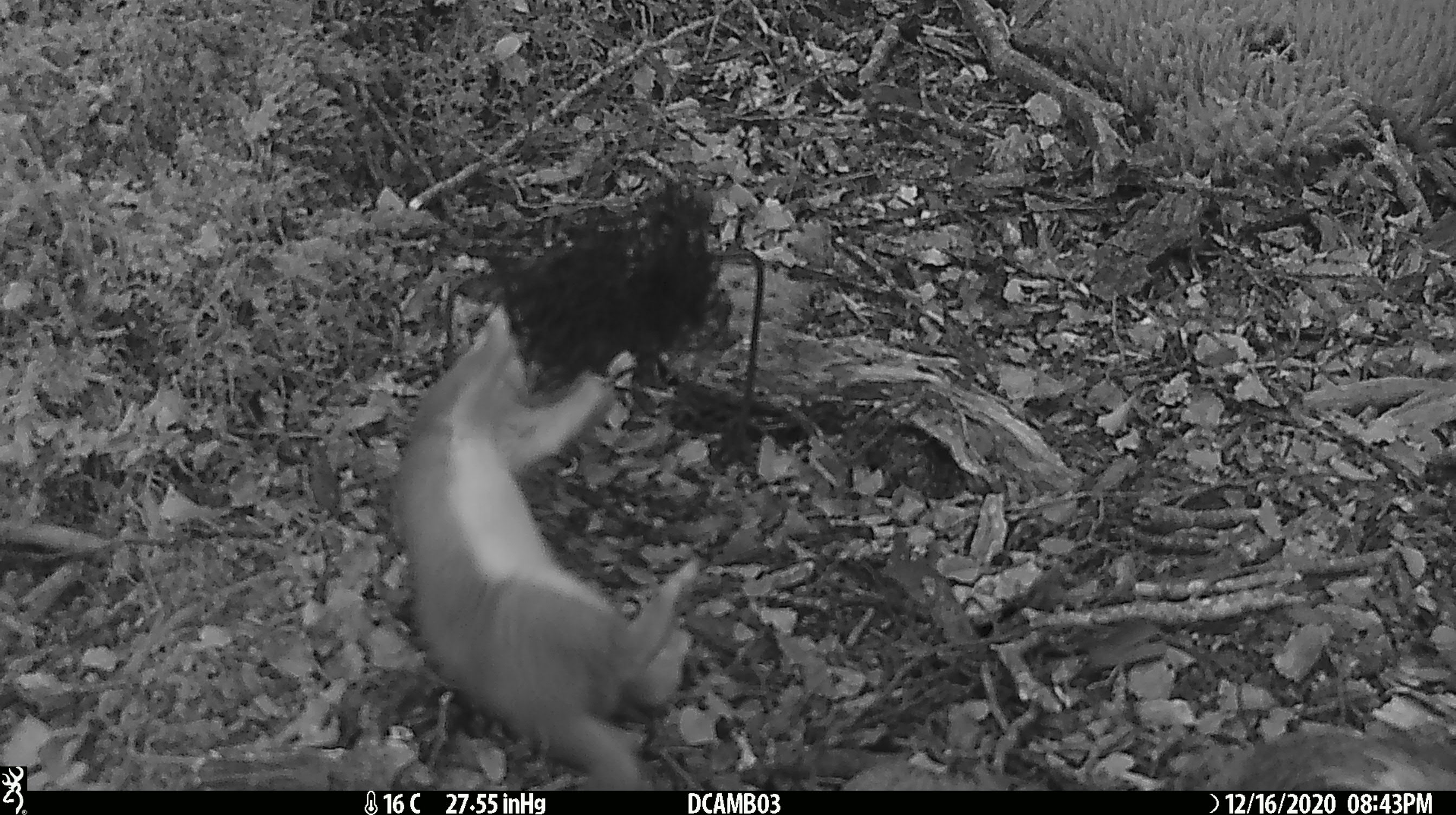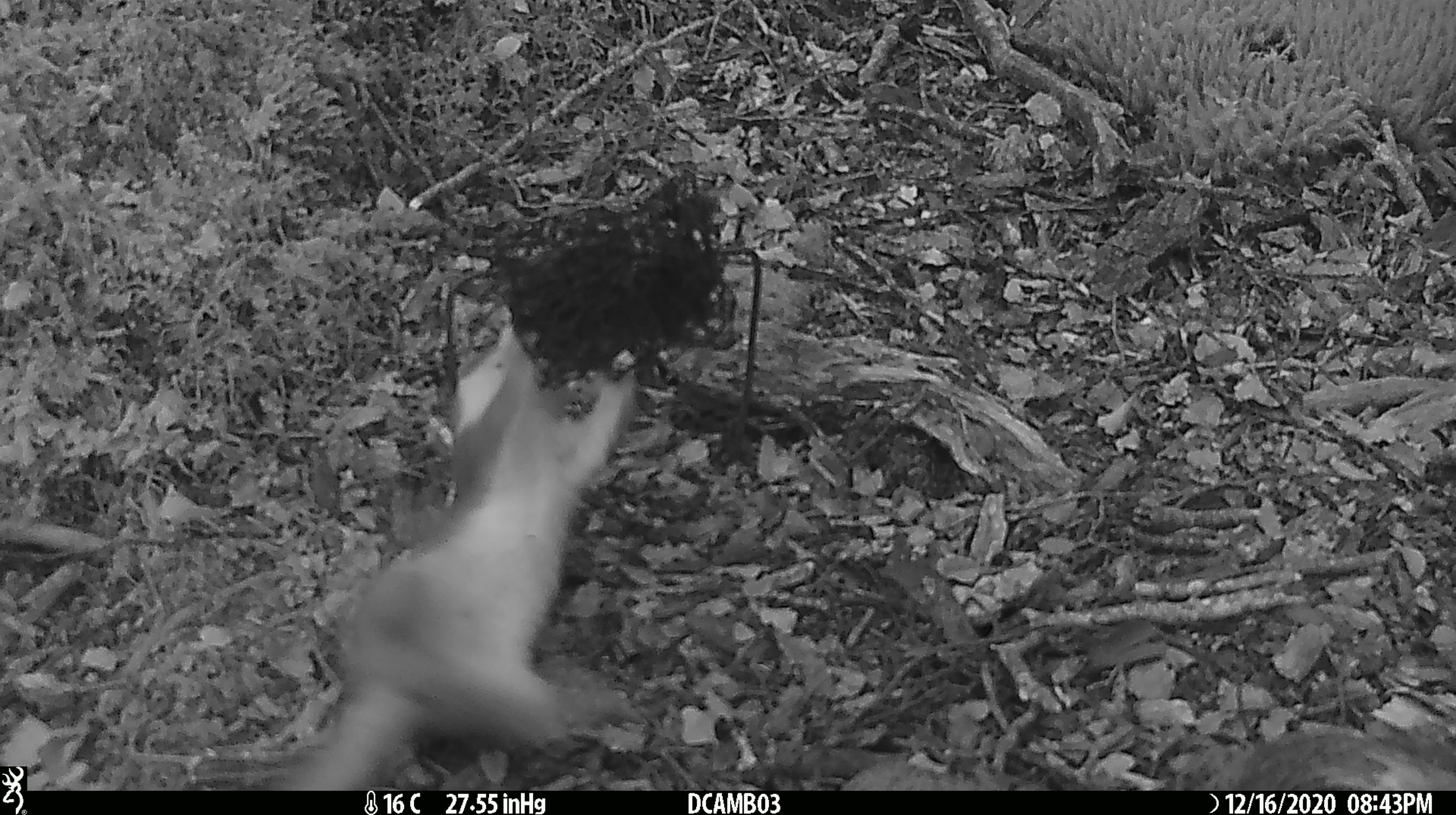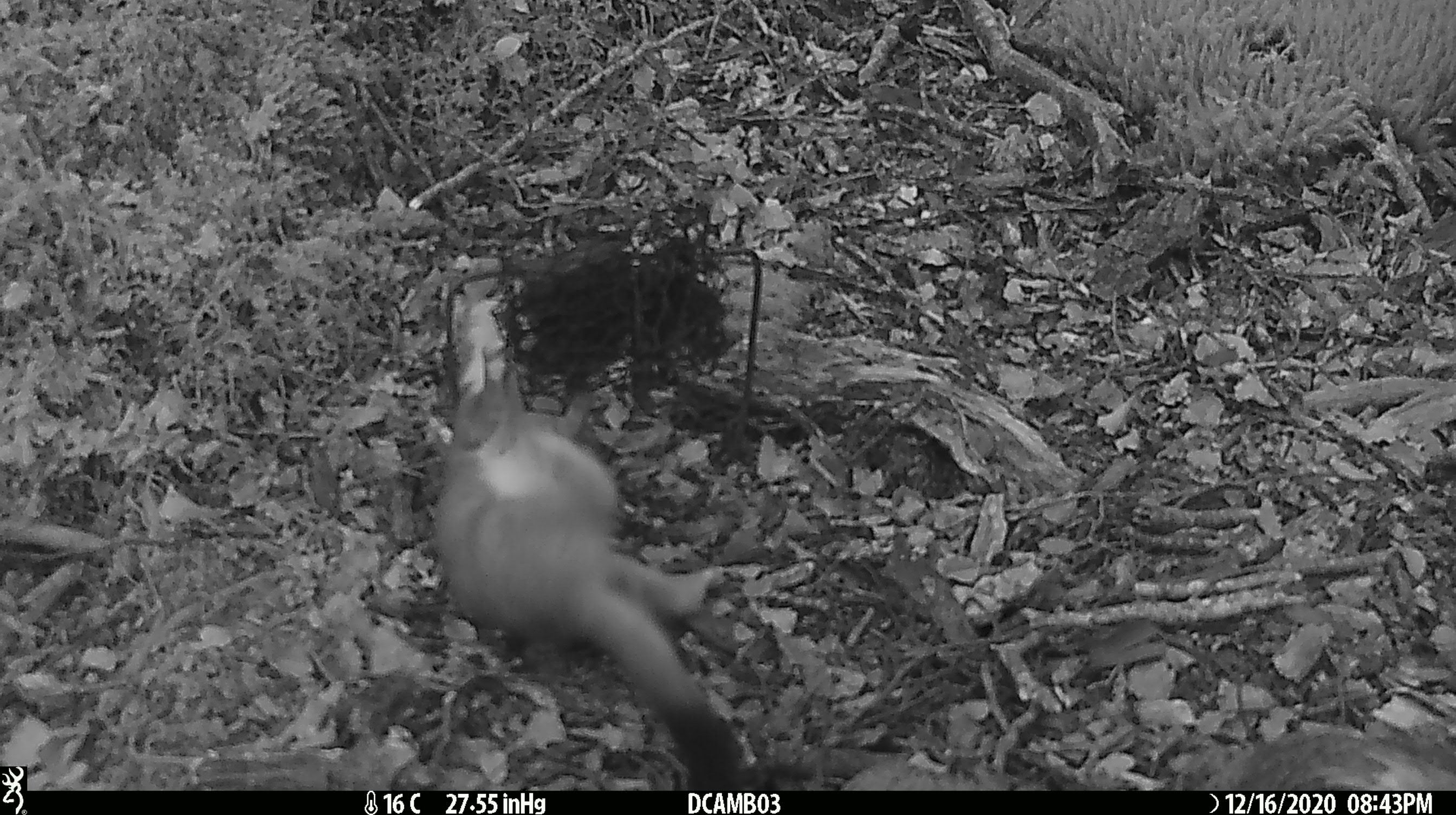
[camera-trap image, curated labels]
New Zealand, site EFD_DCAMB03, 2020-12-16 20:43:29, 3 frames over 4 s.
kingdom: Animalia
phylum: Chordata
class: Mammalia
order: Carnivora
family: Mustelidae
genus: Mustela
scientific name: Mustela erminea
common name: stoat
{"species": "stoat (Mustela erminea)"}